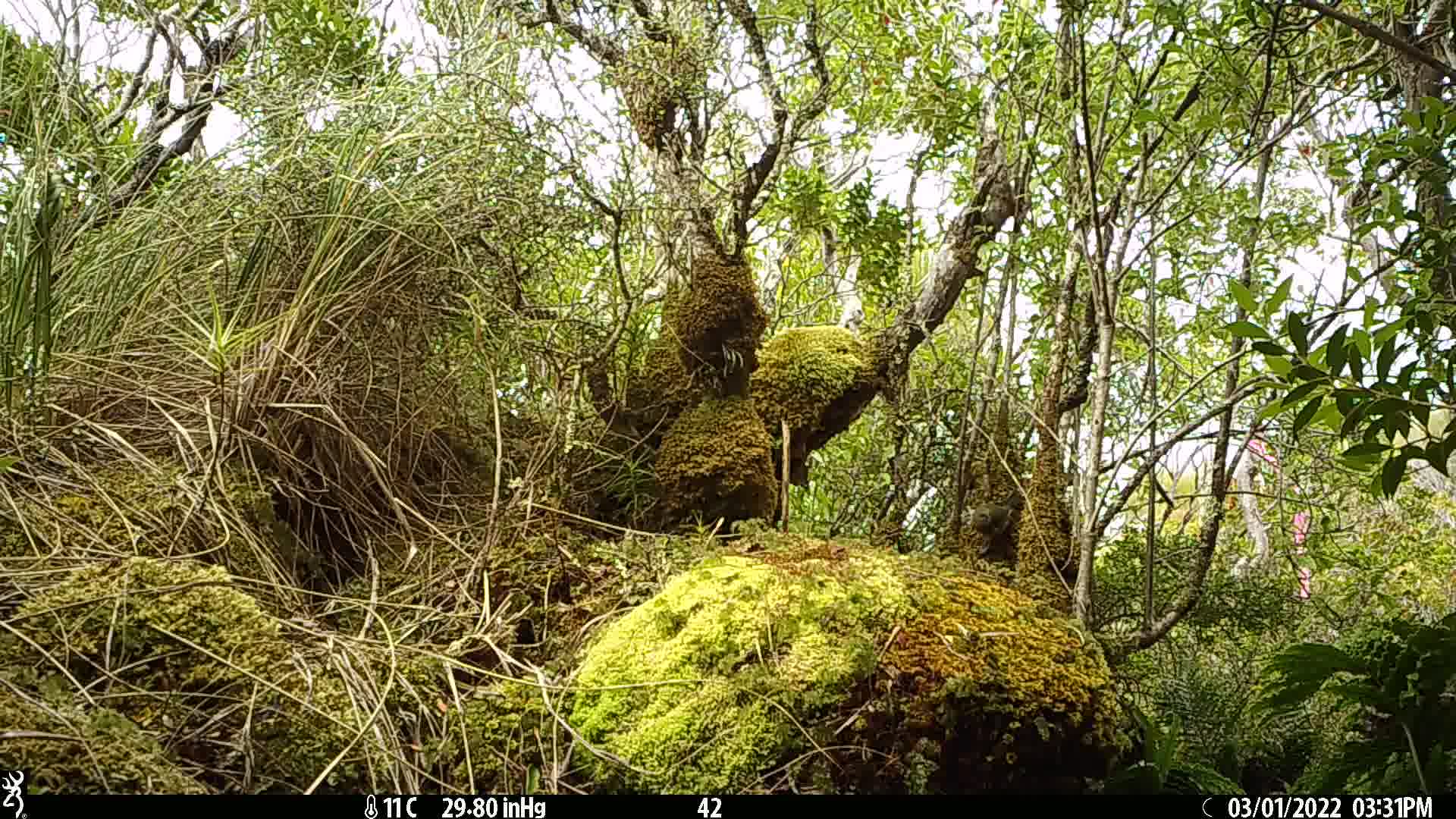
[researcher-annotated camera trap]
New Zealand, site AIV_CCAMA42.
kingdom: Animalia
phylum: Chordata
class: Aves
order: Passeriformes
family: Meliphagidae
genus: Anthornis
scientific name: Anthornis melanura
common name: new zealand bellbird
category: bellbird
Bellbird (new zealand bellbird) (Anthornis melanura).